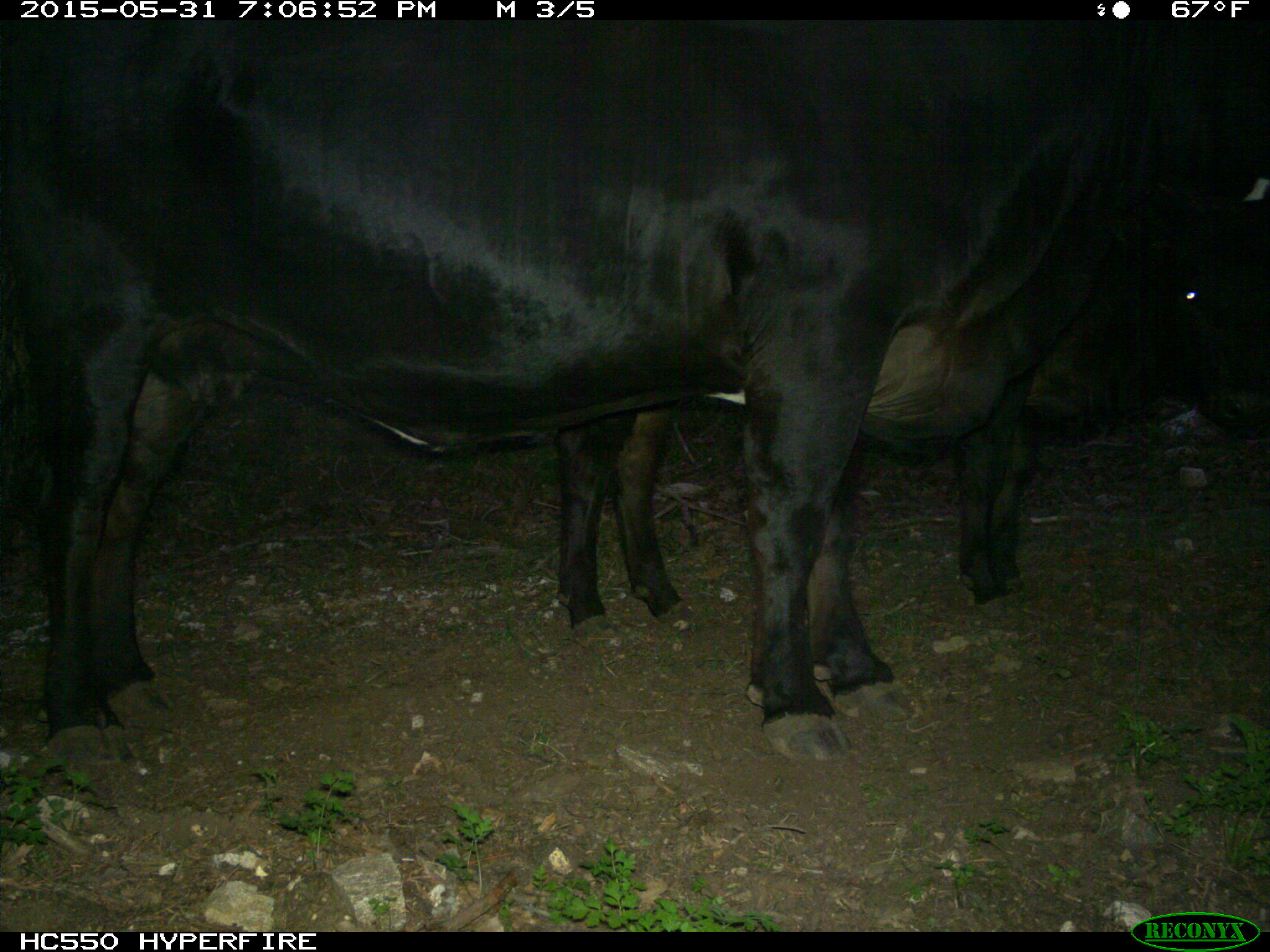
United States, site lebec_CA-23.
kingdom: Animalia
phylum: Chordata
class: Mammalia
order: Artiodactyla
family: Bovidae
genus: Bos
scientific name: Bos taurus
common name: domestic cow